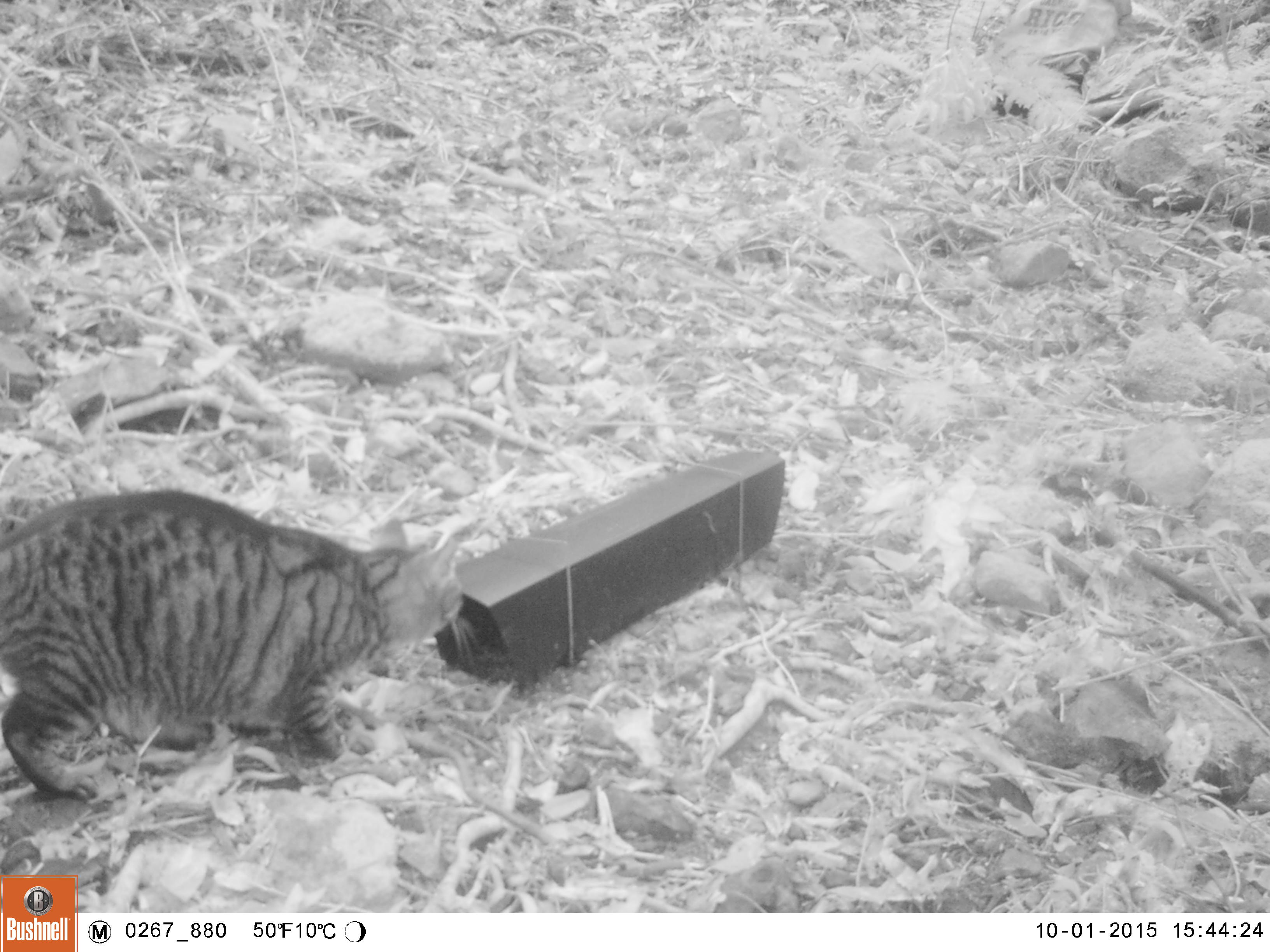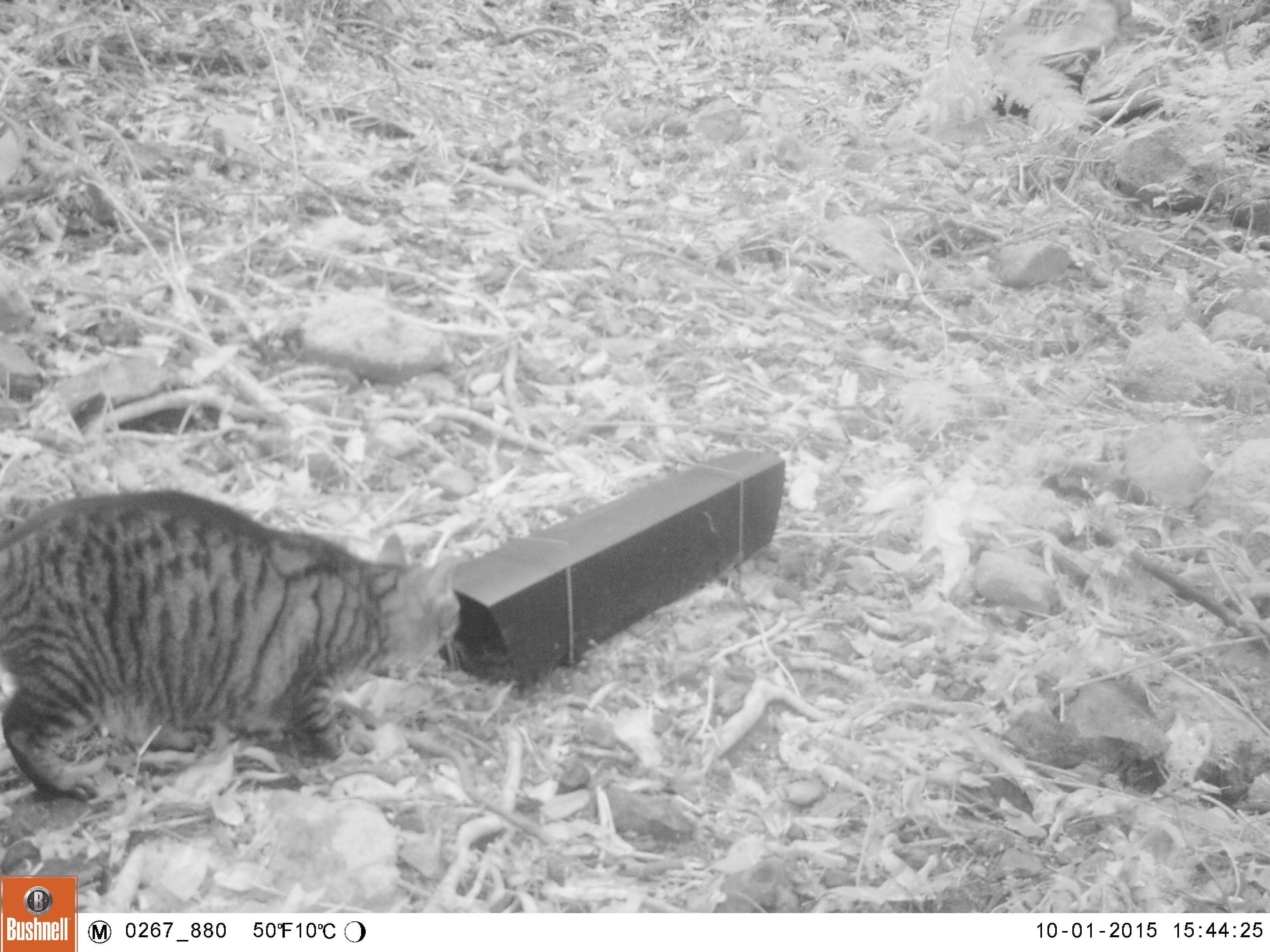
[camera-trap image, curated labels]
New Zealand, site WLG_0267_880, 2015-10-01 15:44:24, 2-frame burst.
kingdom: Animalia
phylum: Chordata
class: Mammalia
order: Carnivora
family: Felidae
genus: Felis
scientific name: Felis catus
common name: domestic cat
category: cat